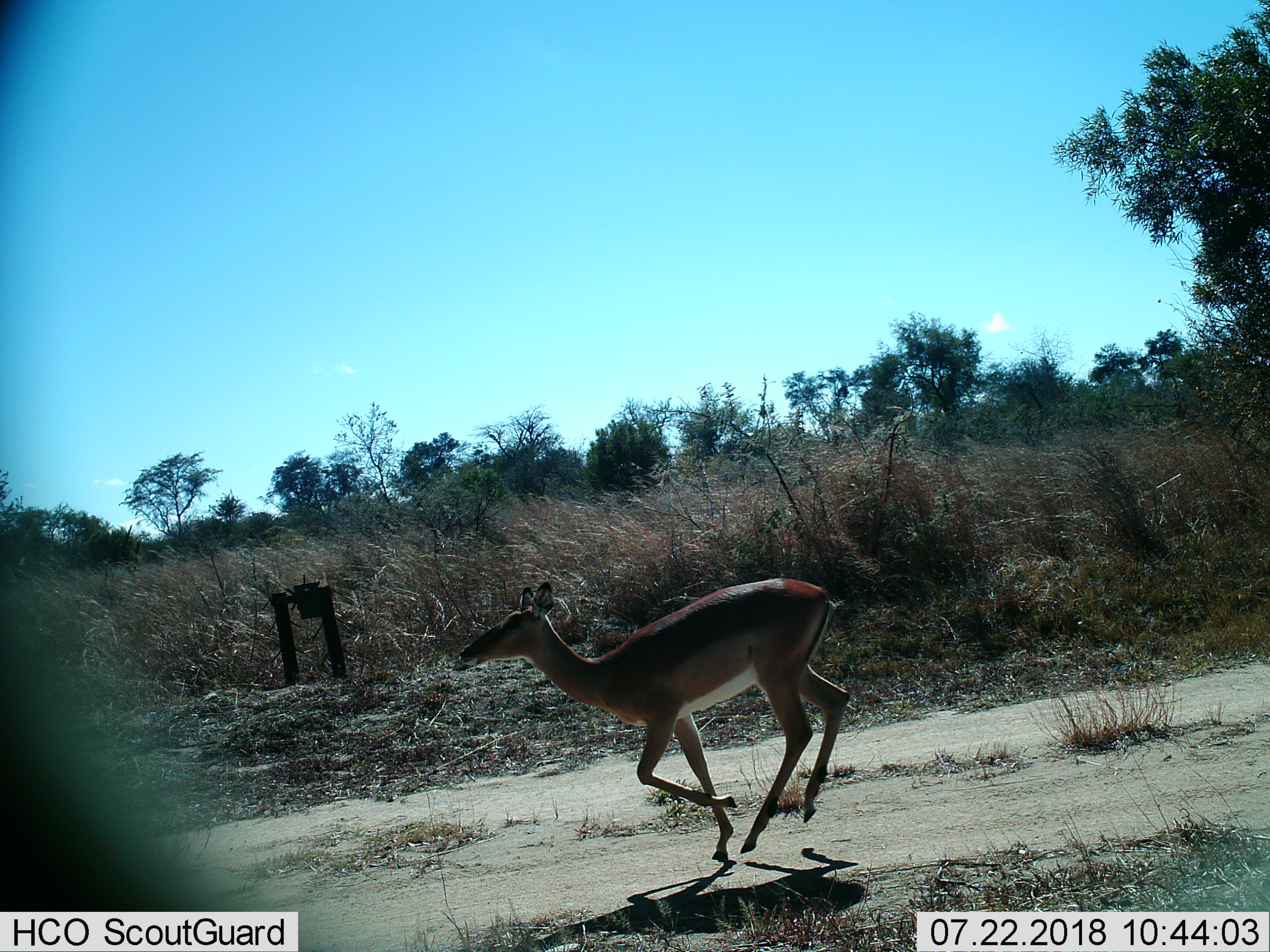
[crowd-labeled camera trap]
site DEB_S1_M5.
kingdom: Animalia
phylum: Chordata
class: Mammalia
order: Artiodactyla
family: Bovidae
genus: Aepyceros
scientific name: Aepyceros melampus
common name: impala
Impala (Aepyceros melampus), count 1. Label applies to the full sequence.